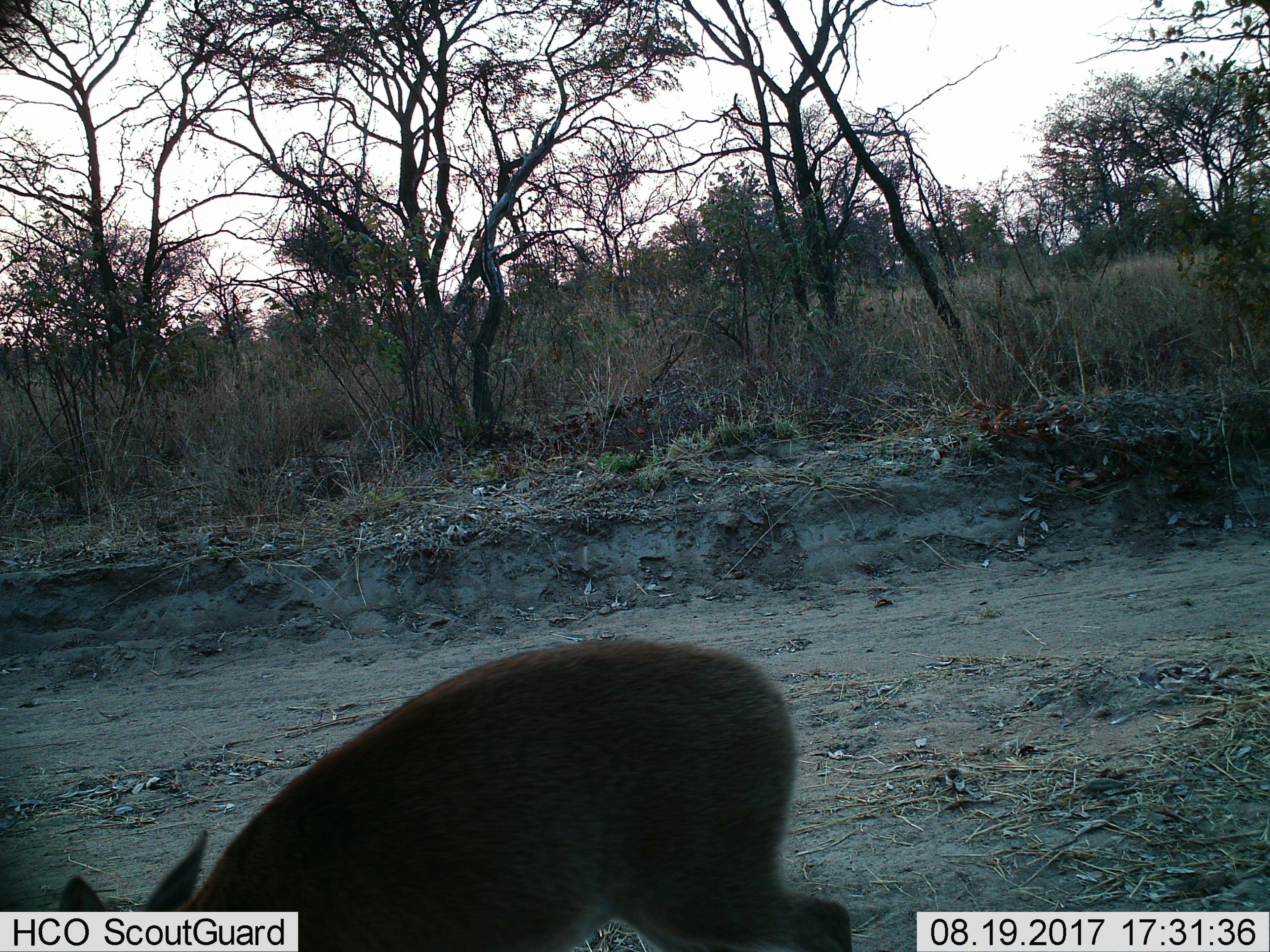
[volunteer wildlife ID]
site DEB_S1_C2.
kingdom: Animalia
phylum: Chordata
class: Mammalia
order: Artiodactyla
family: Bovidae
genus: Sylvicapra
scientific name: Sylvicapra grimmia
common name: common duiker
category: duikercommongrey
Duikercommongrey (common duiker) (Sylvicapra grimmia), count 1. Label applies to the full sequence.